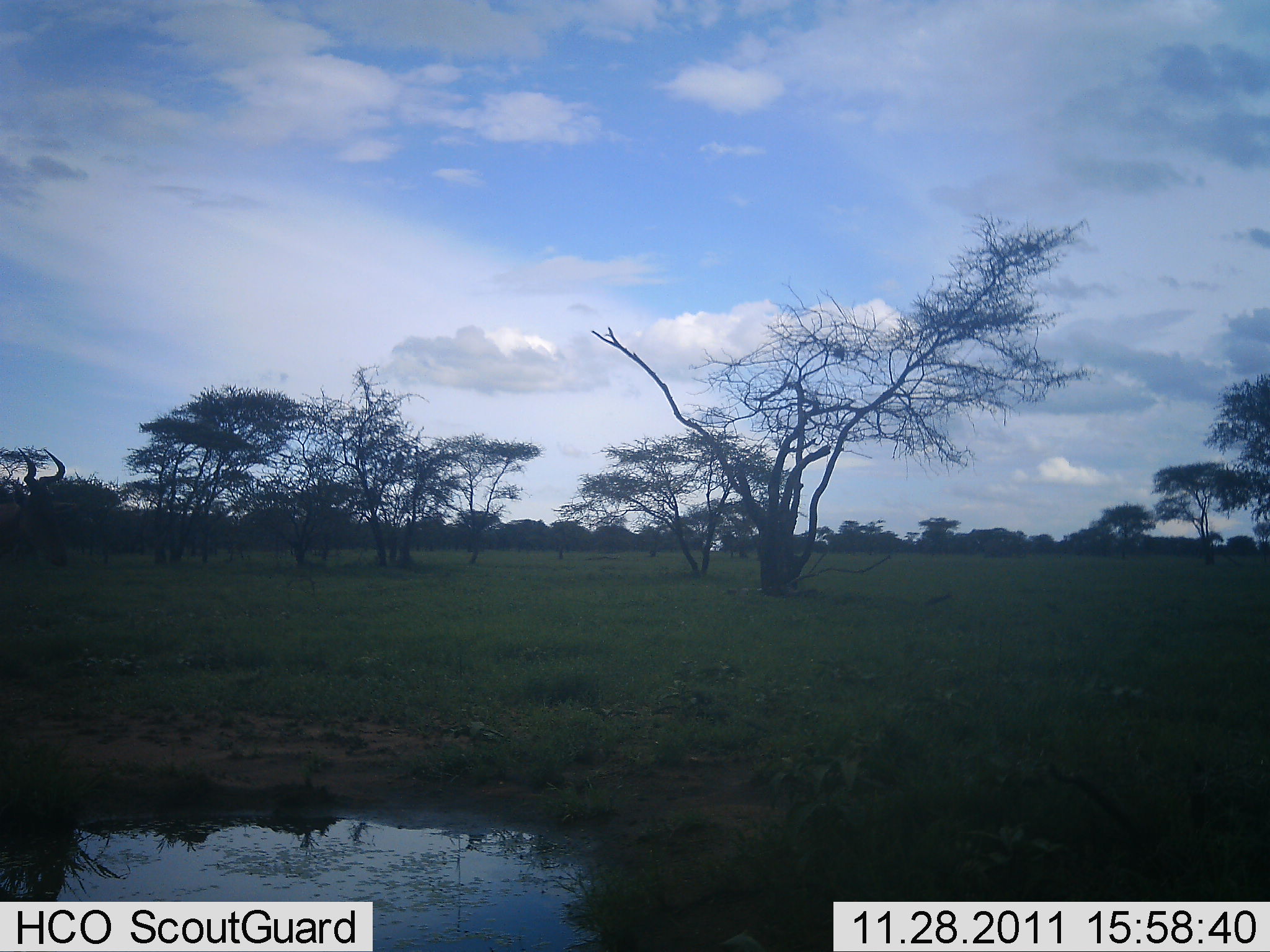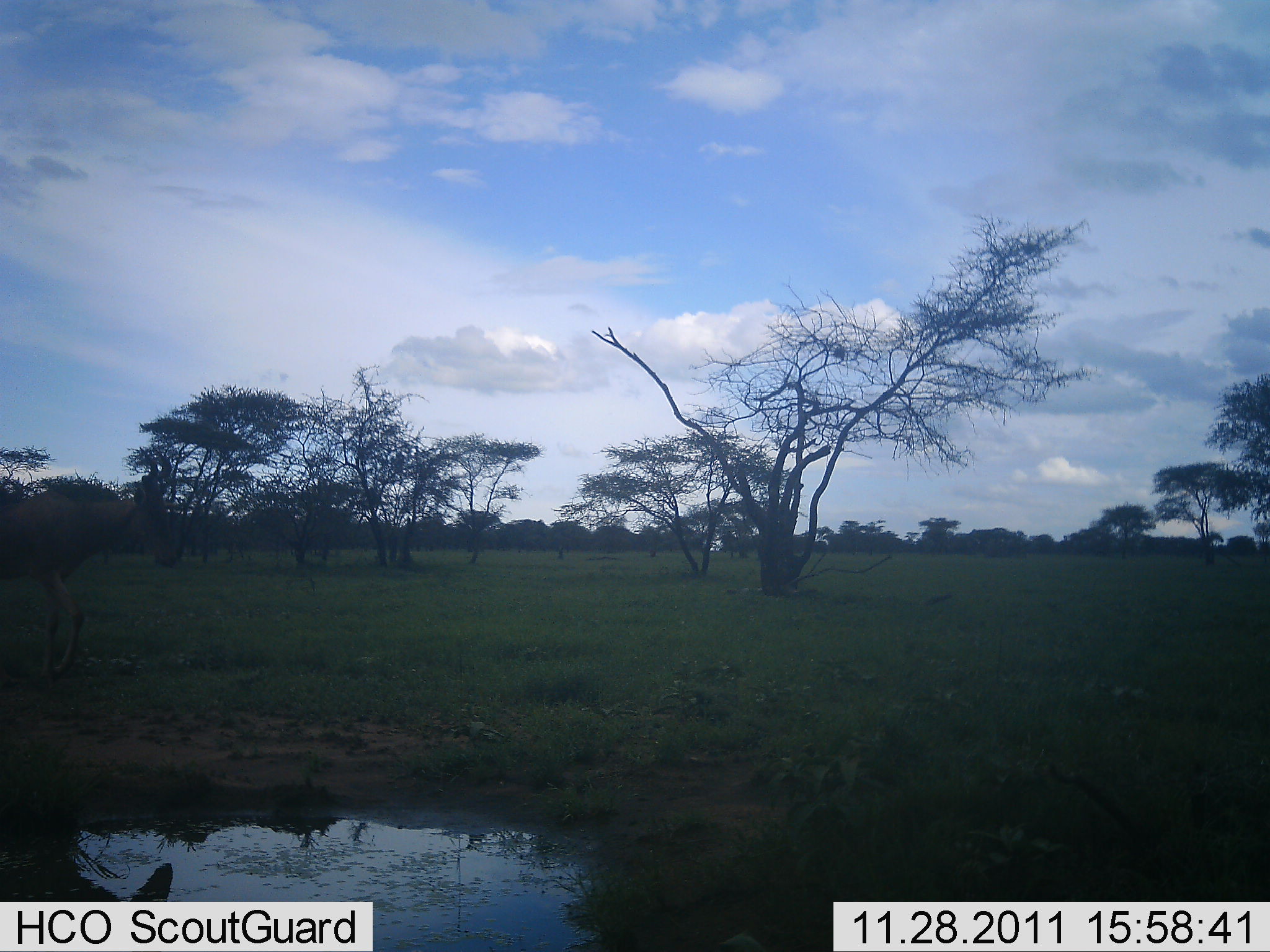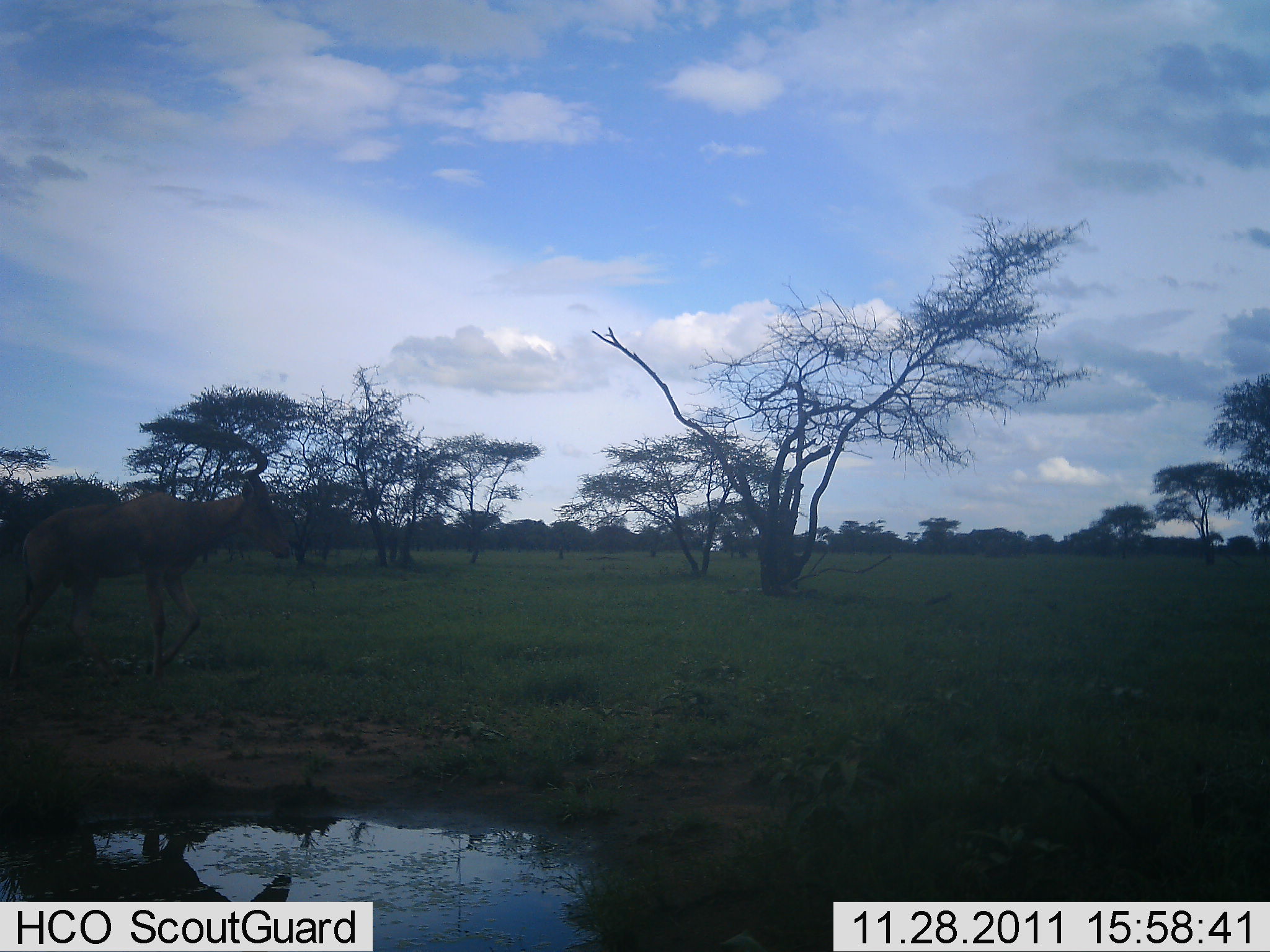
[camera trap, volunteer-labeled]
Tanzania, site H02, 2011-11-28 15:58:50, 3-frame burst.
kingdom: Animalia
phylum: Chordata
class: Mammalia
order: Artiodactyla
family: Bovidae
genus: Alcelaphus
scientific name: Alcelaphus buselaphus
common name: hartebeest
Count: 1.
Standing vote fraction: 0%.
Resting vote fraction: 0%.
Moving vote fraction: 100%.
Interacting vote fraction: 0%.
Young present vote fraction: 0%.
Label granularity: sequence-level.